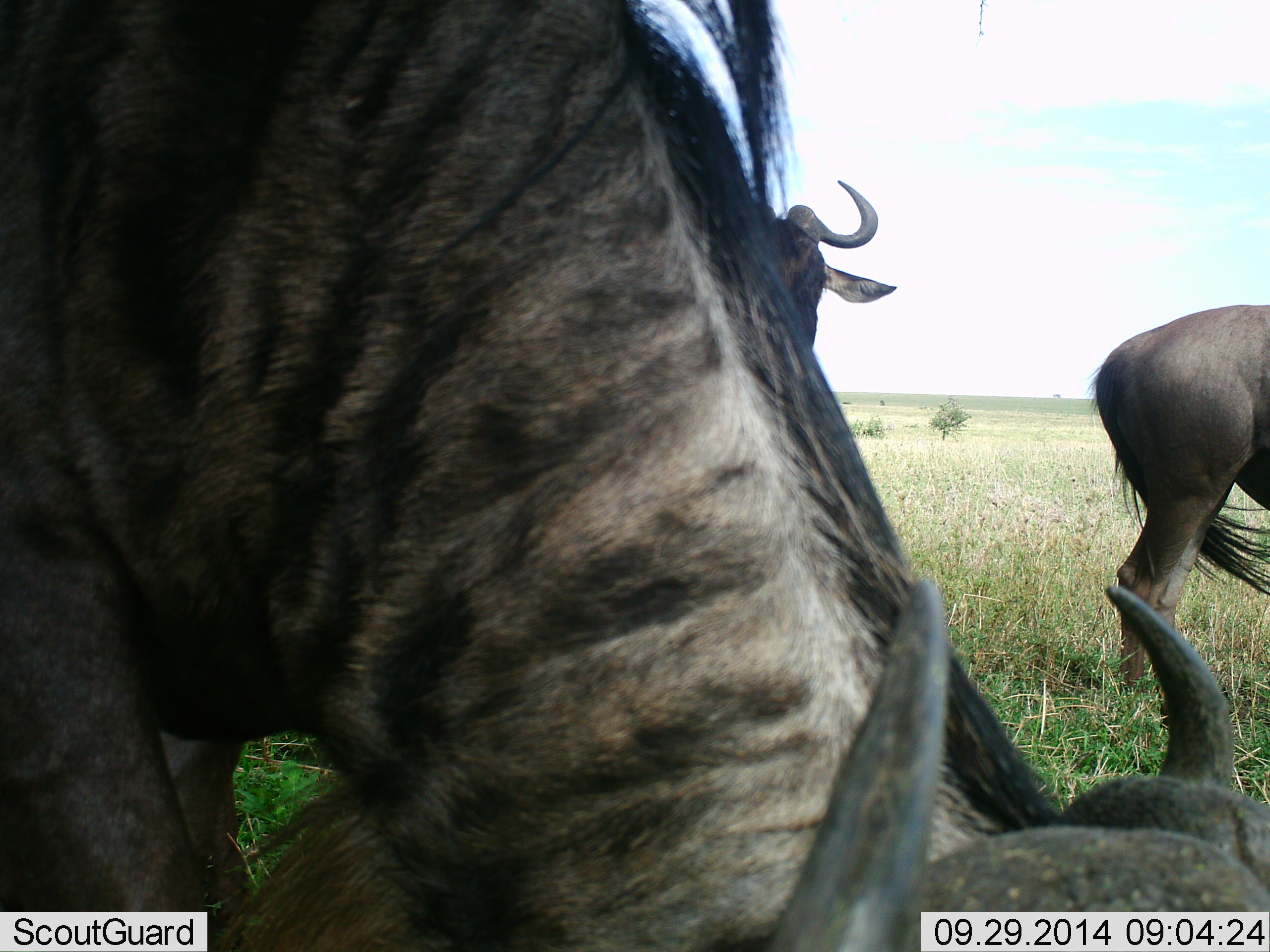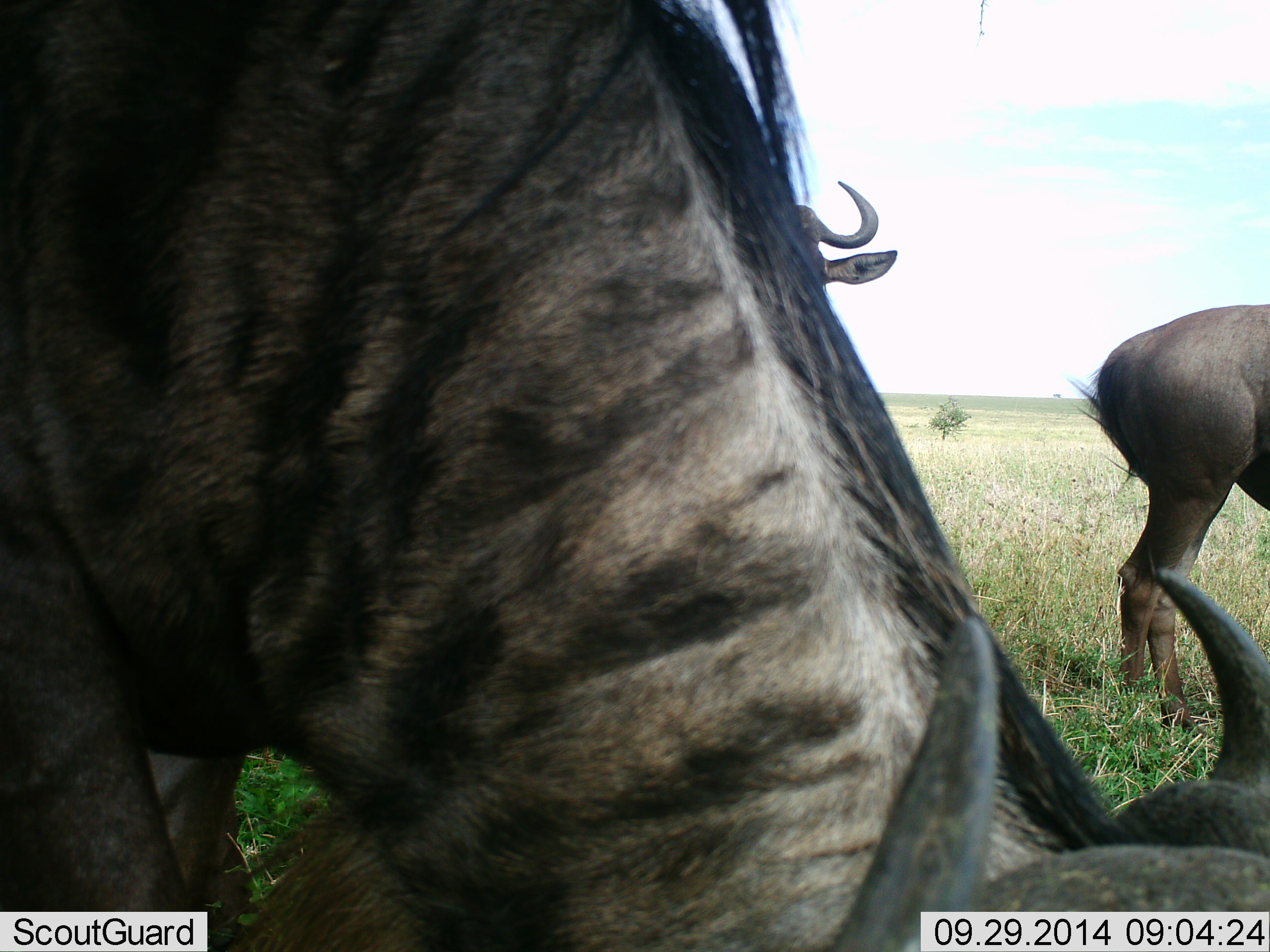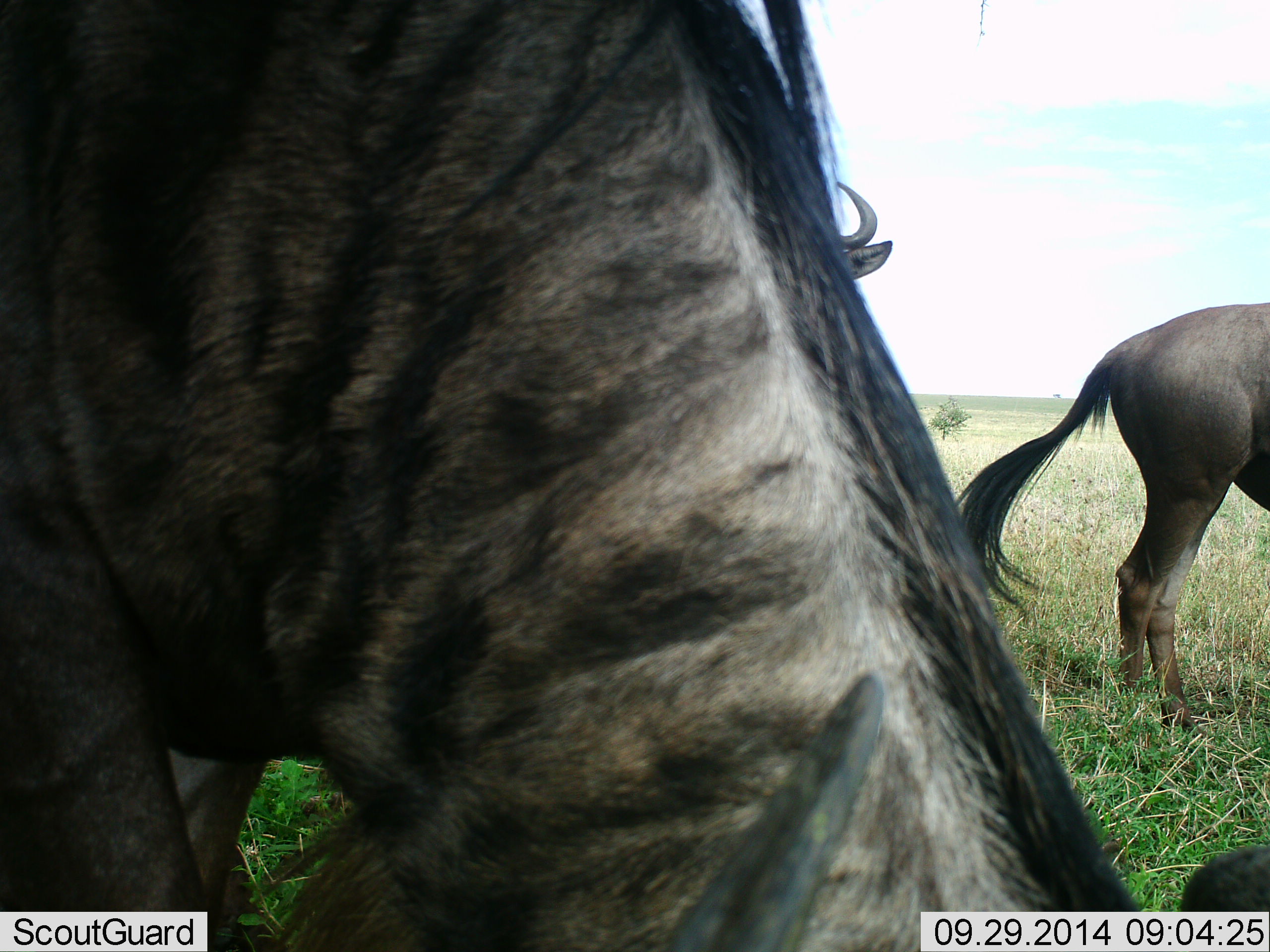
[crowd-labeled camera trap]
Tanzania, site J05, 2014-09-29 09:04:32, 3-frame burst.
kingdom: Animalia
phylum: Chordata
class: Mammalia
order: Artiodactyla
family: Bovidae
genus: Connochaetes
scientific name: Connochaetes taurinus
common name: blue wildebeest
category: wildebeest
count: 3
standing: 70%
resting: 0%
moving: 10%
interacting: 0%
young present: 0%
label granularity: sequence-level